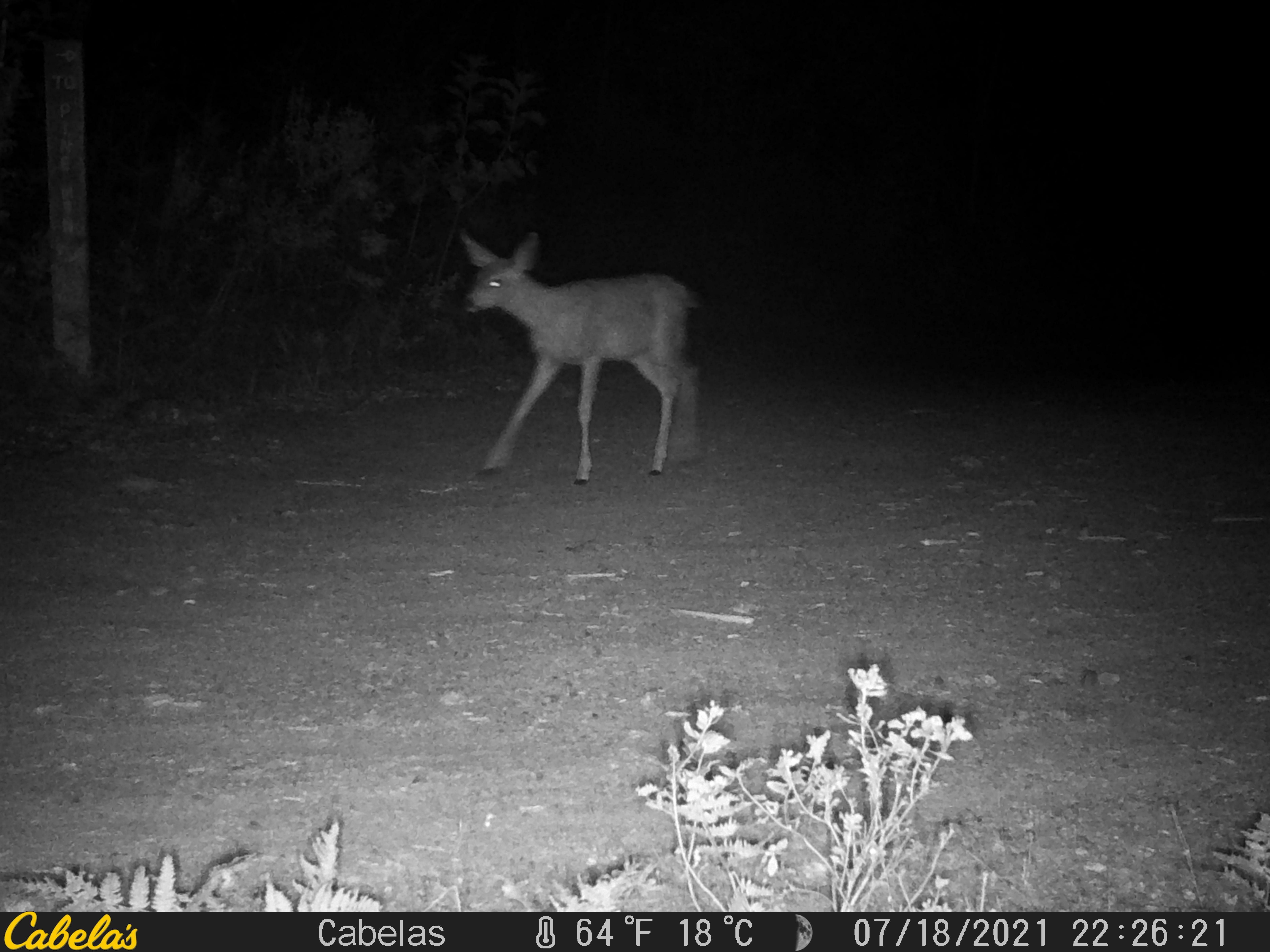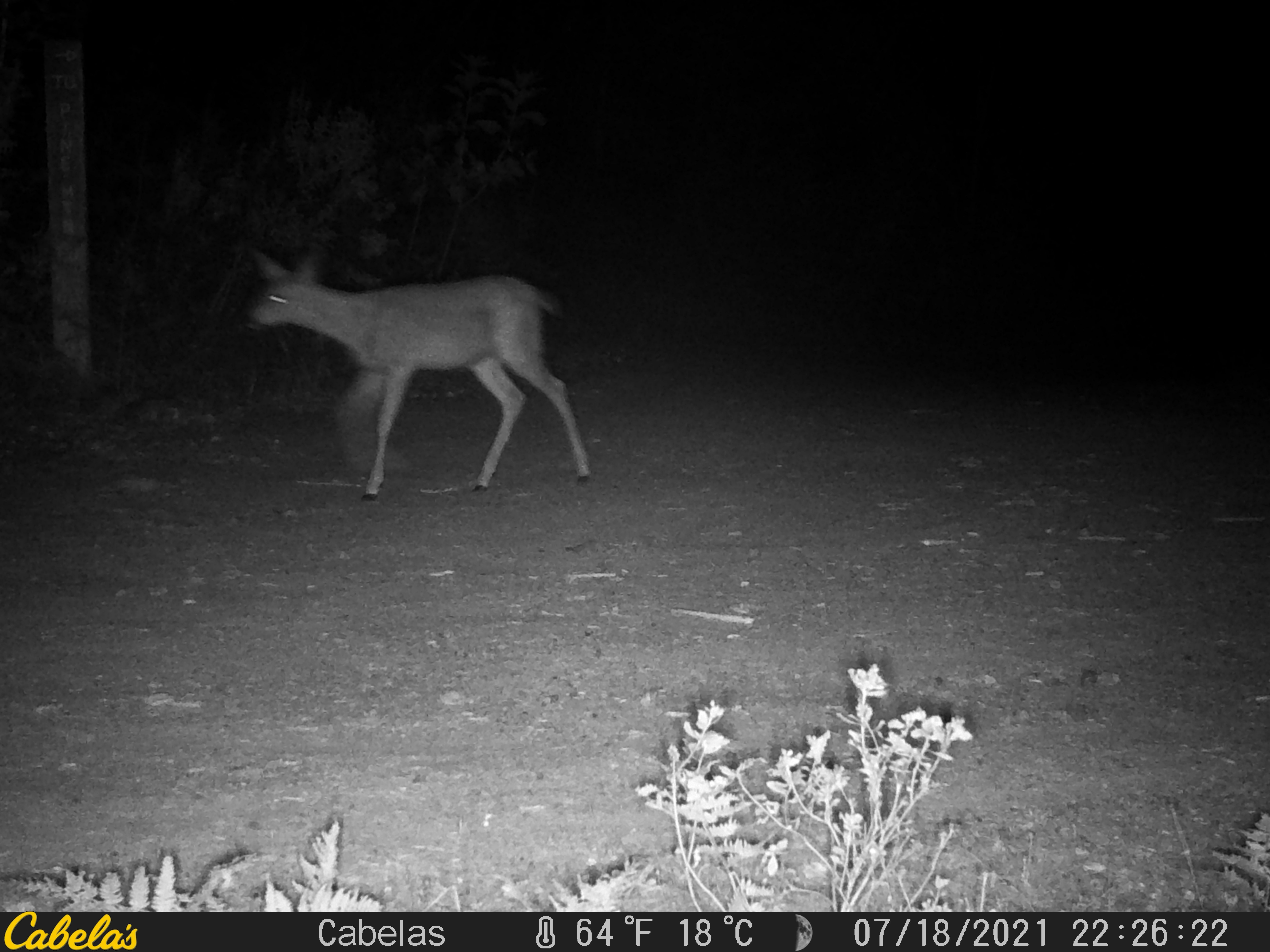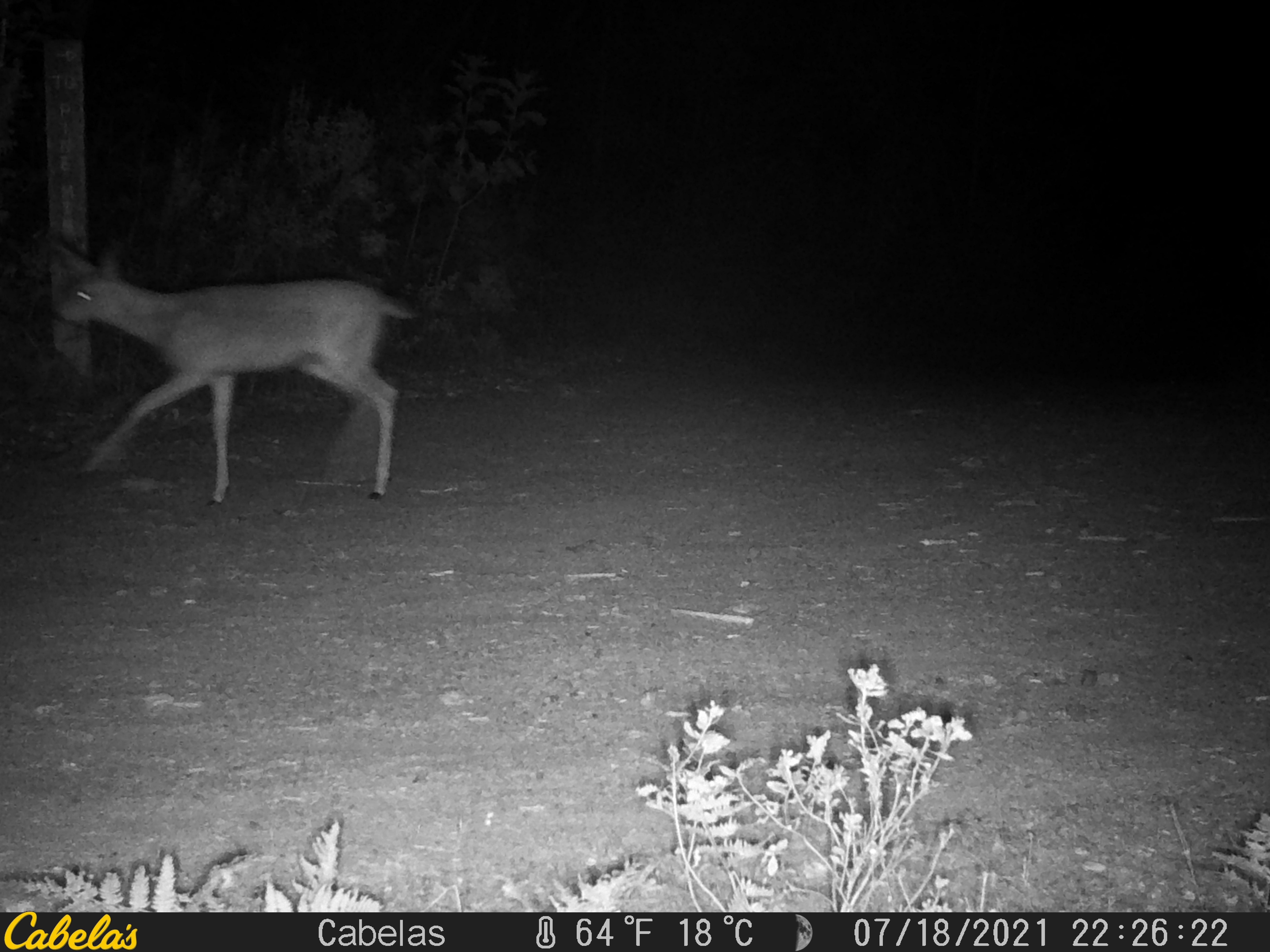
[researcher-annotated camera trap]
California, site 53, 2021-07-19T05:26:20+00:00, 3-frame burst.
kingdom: Animalia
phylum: Chordata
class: Mammalia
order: Artiodactyla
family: Cervidae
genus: Odocoileus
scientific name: Odocoileus hemionus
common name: mule deer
Mule deer (Odocoileus hemionus).